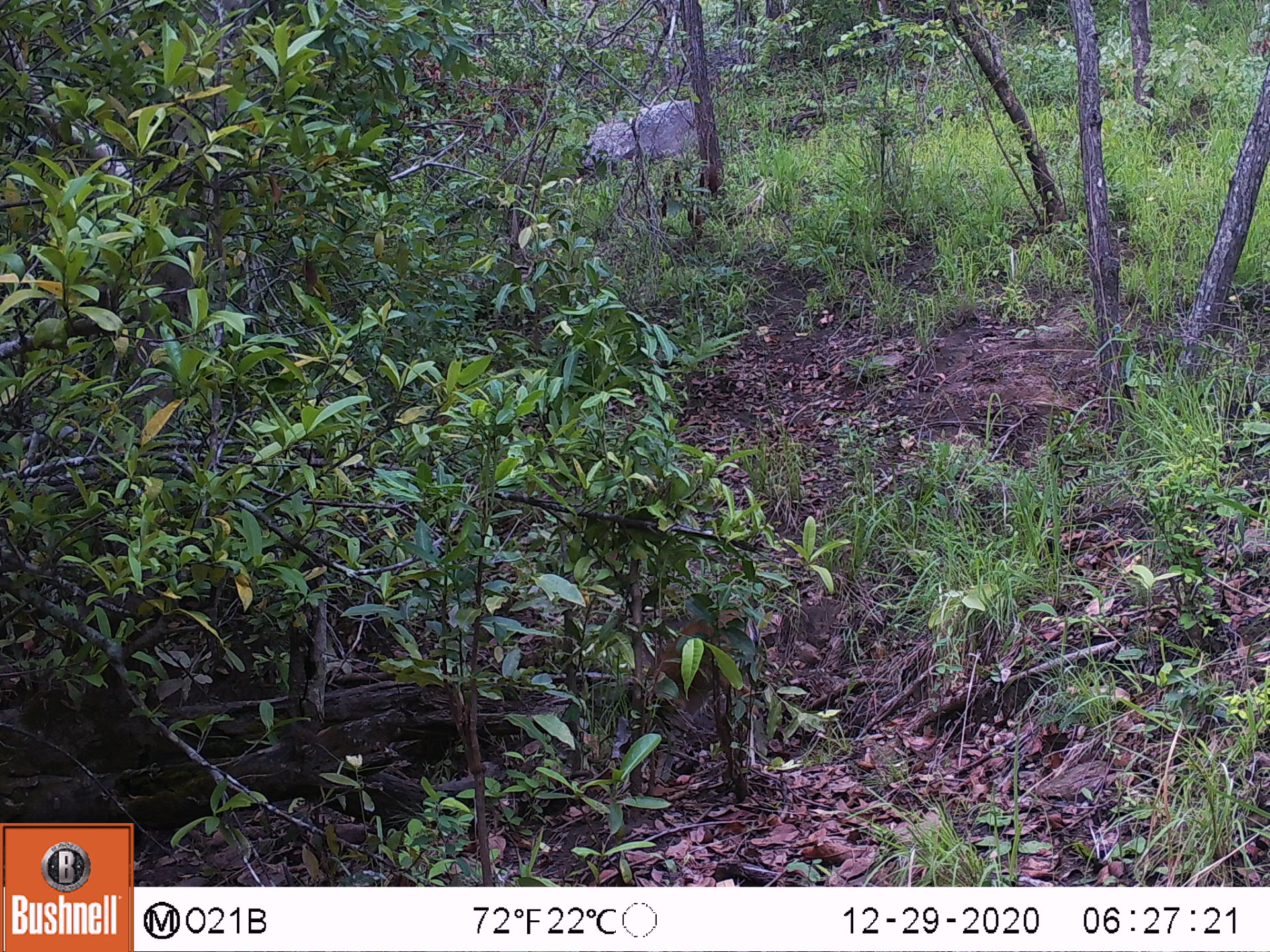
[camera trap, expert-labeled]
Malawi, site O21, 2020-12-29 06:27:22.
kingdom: Animalia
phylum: Chordata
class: Mammalia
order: Artiodactyla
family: Bovidae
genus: Sylvicapra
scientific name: Sylvicapra grimmia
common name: common duiker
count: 1